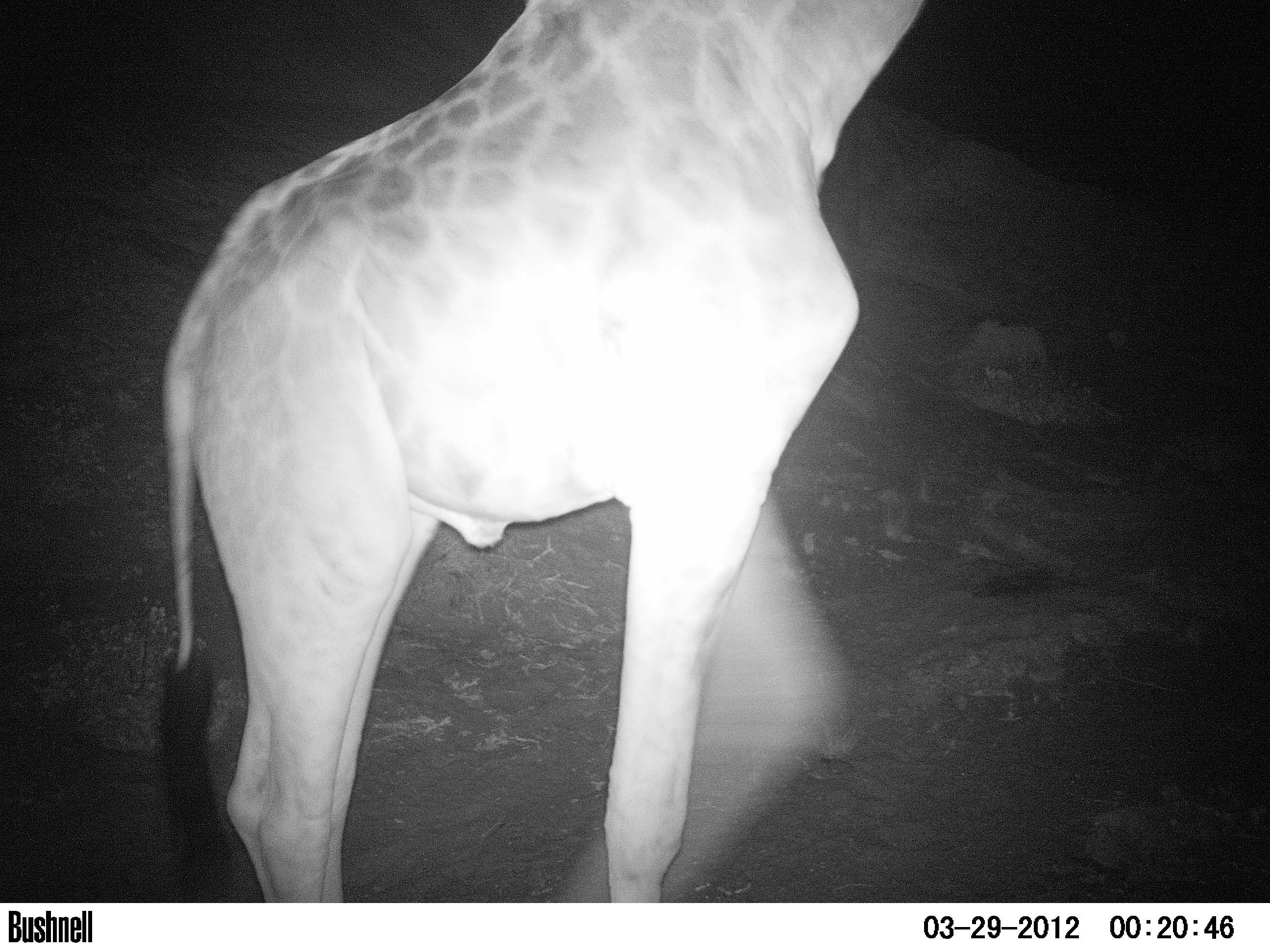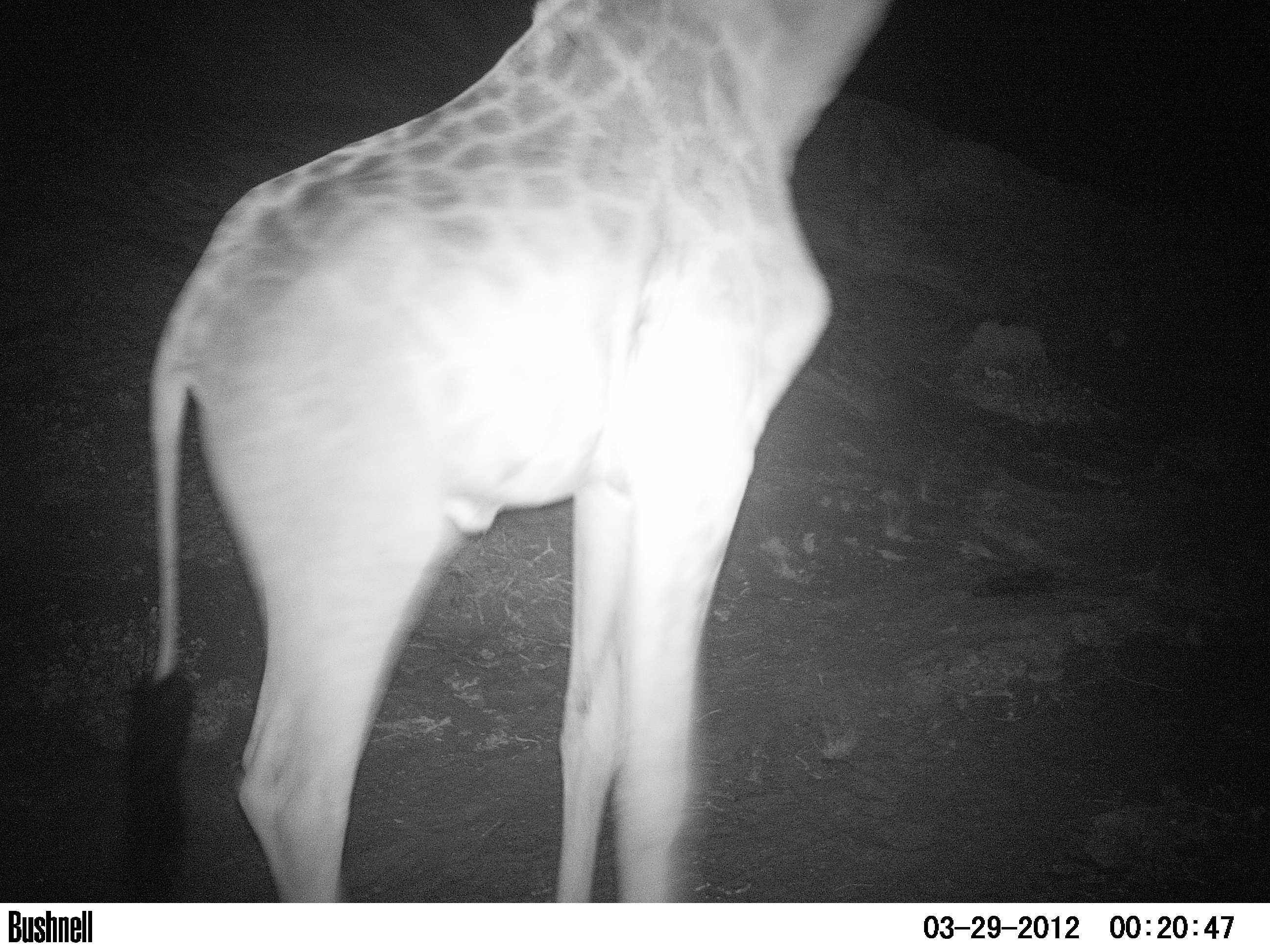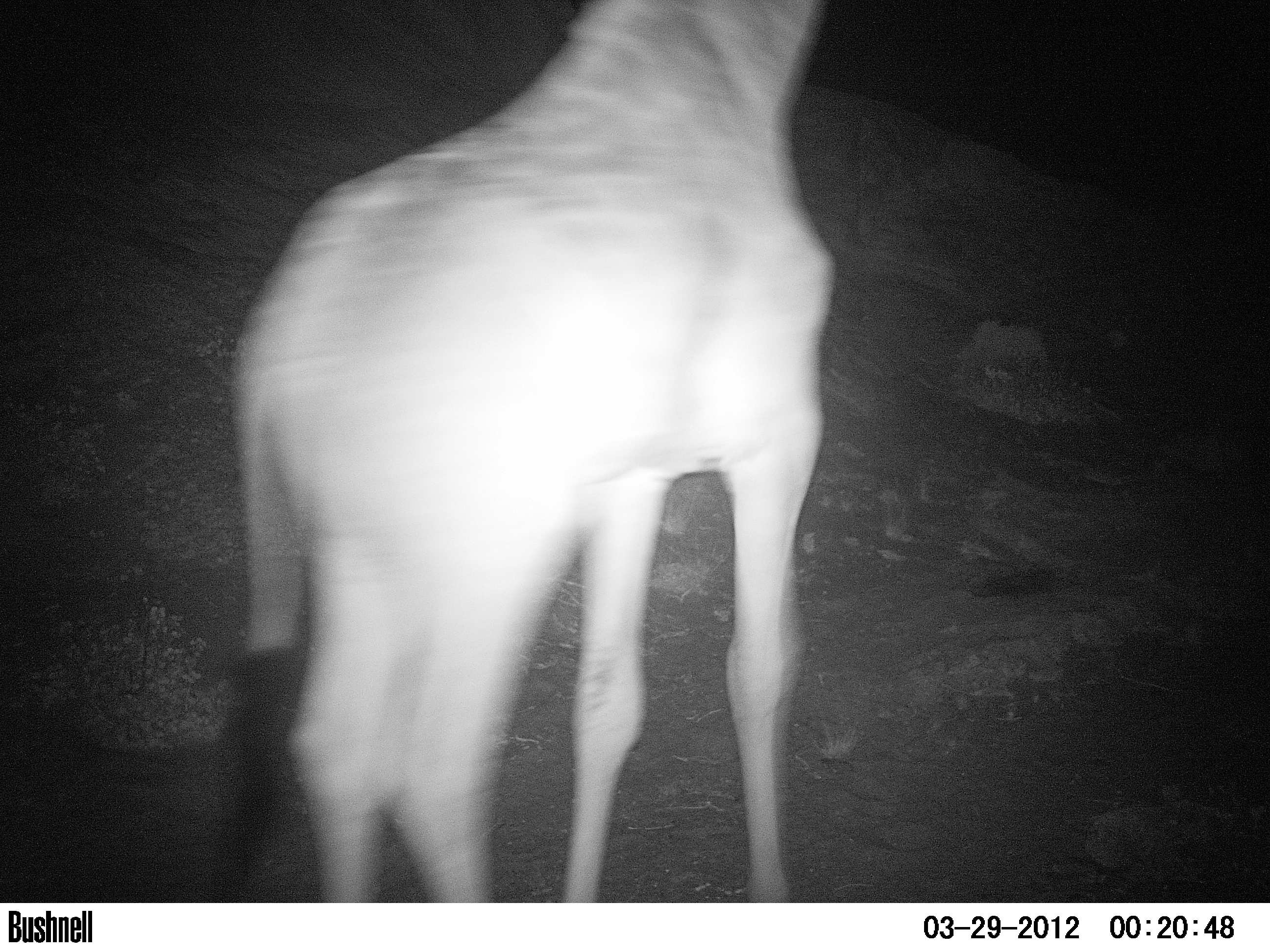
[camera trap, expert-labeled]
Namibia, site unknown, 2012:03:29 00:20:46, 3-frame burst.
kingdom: Animalia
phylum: Chordata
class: Mammalia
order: Artiodactyla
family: Giraffidae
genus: Giraffa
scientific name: Giraffa camelopardalis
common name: giraffe